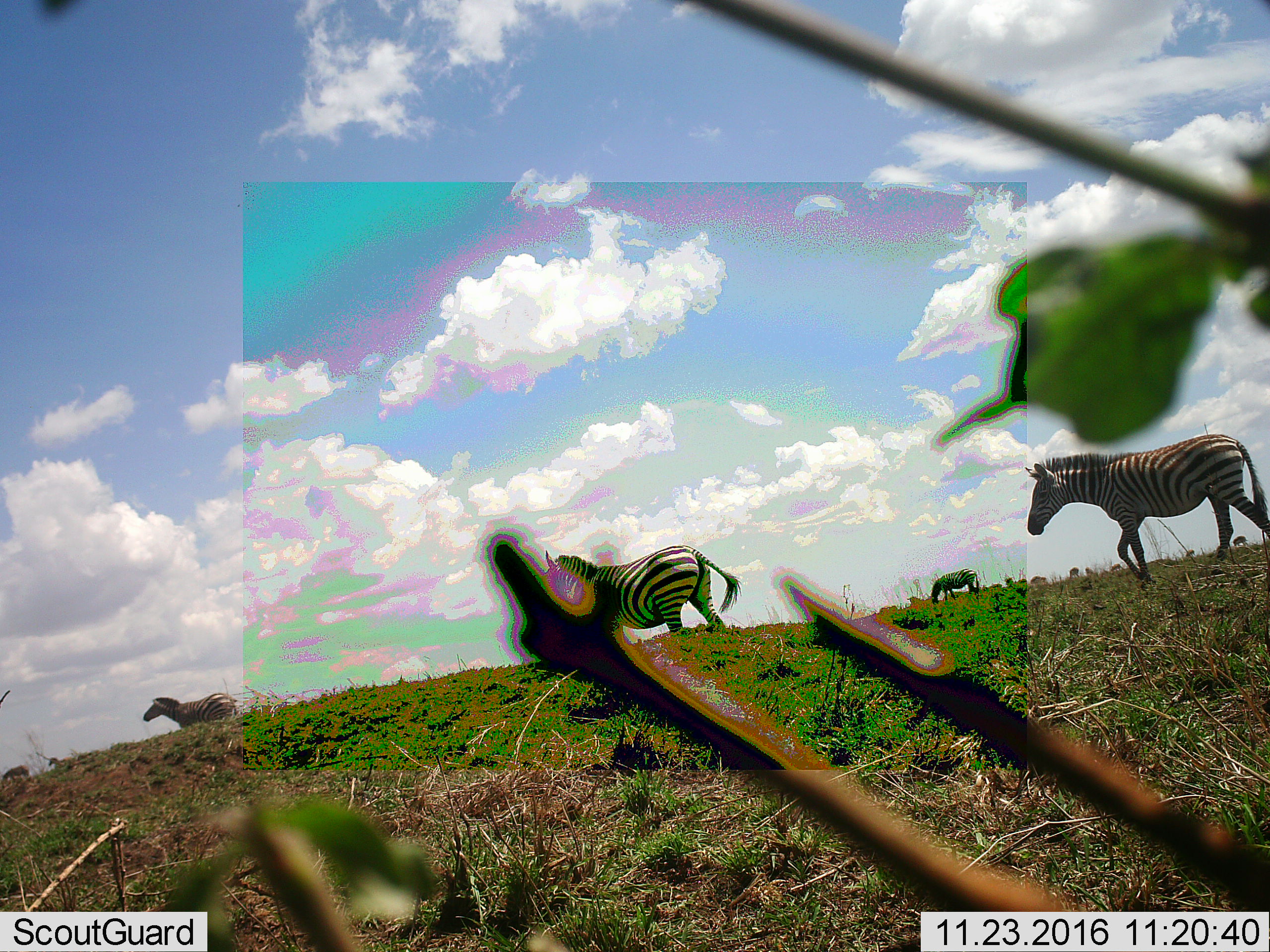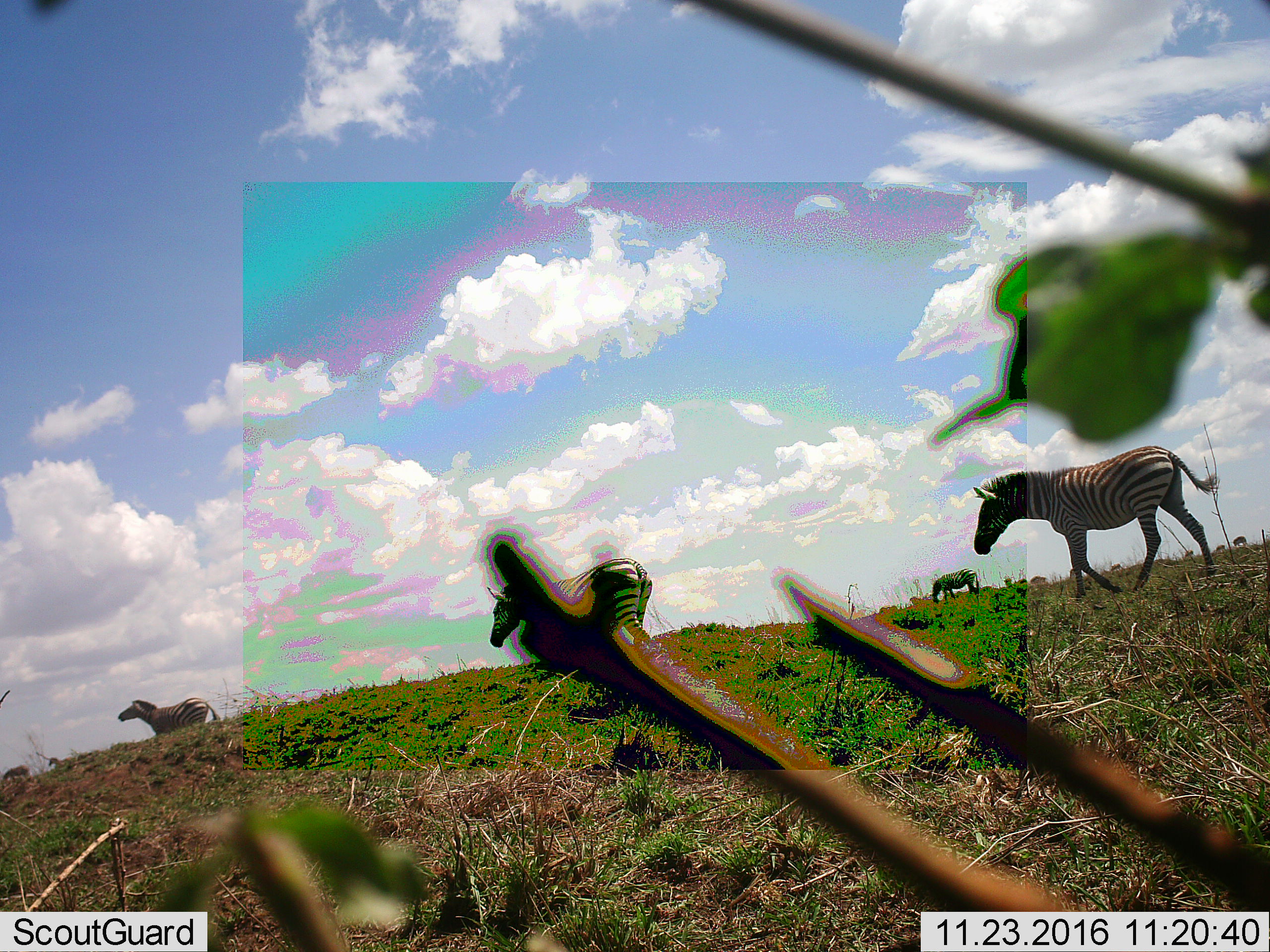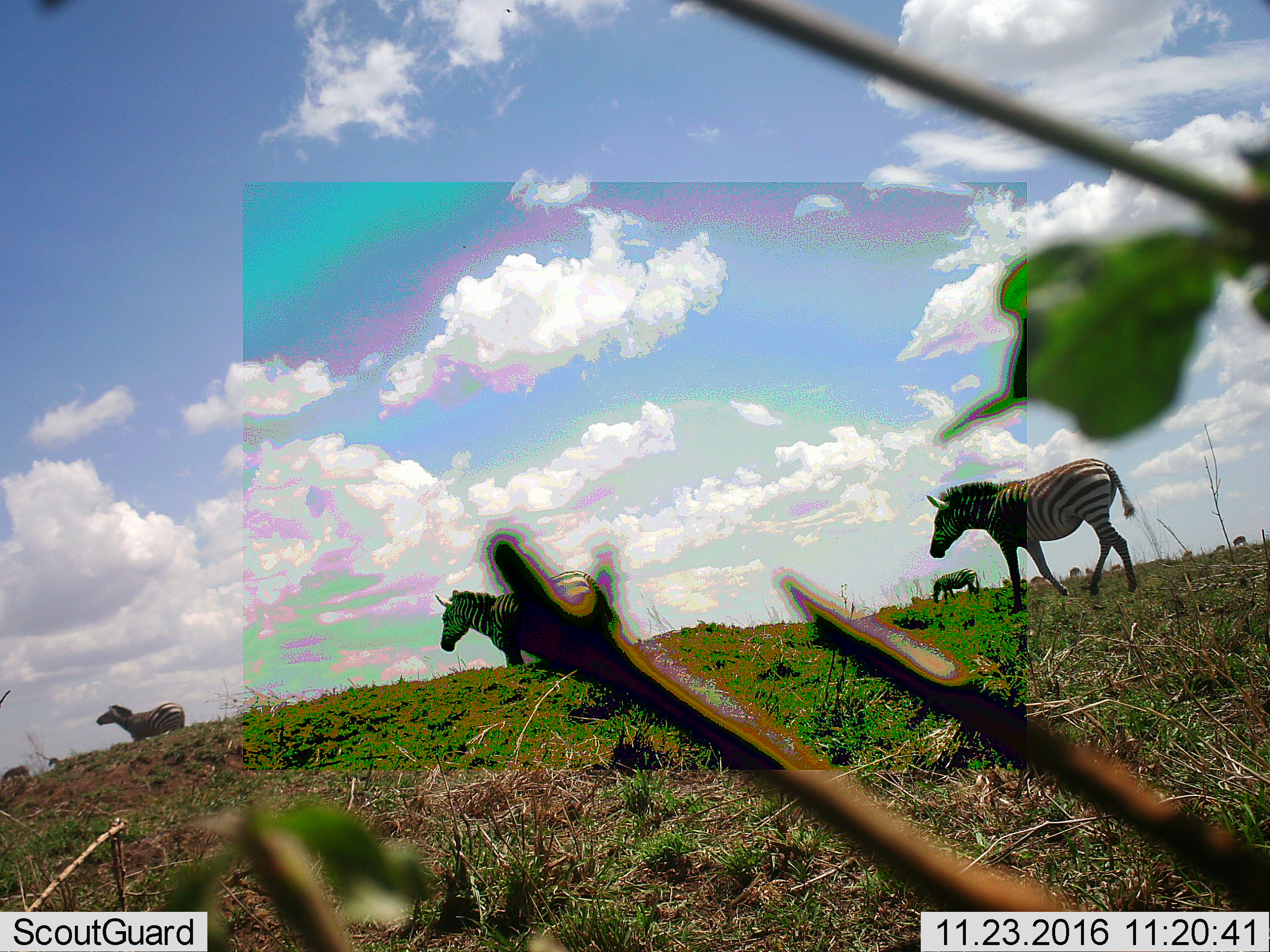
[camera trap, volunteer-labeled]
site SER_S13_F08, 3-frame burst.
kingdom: Animalia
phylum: Chordata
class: Mammalia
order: Perissodactyla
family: Equidae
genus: Equus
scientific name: Equus quagga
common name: plains zebra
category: zebraplains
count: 4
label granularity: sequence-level